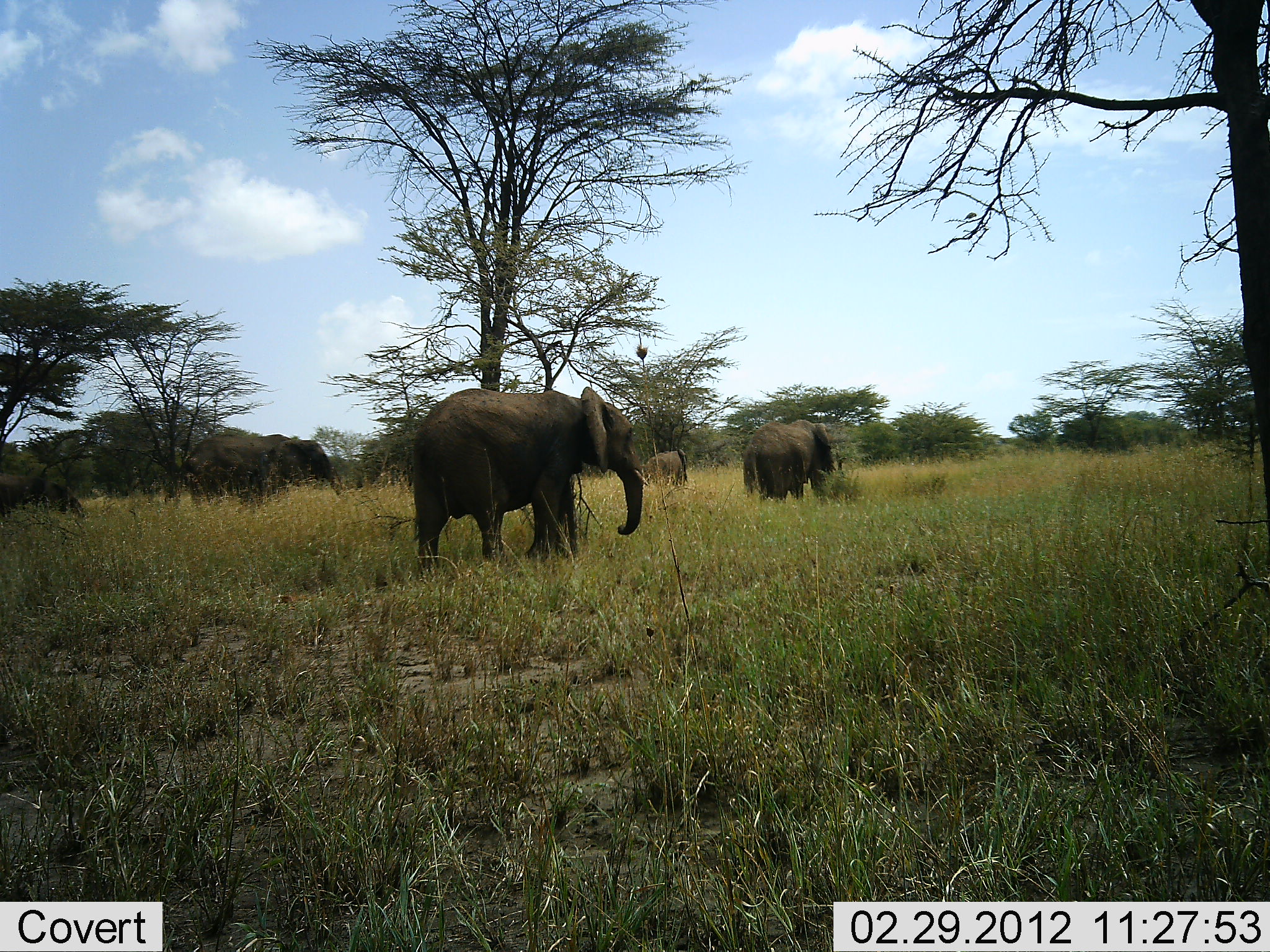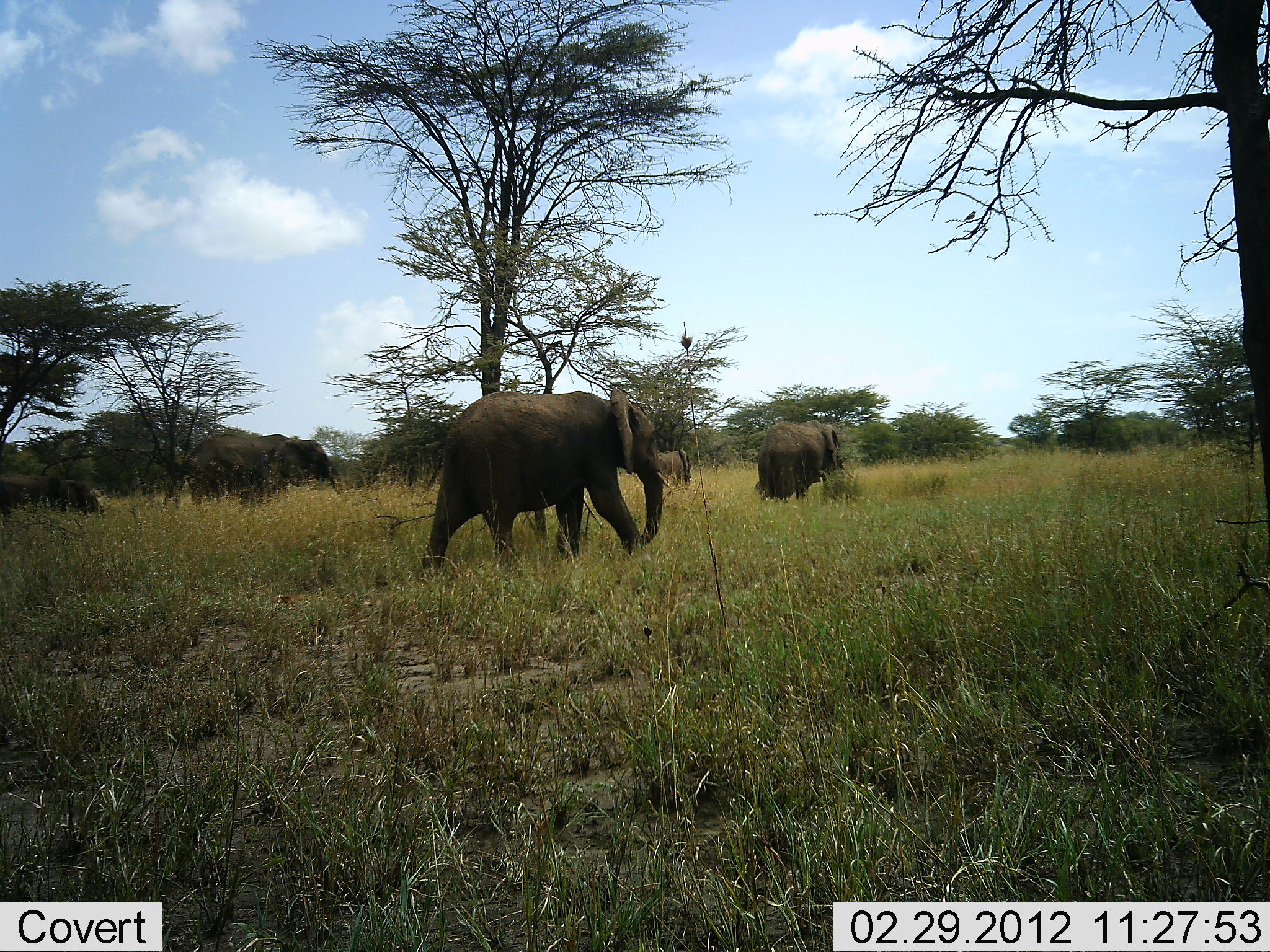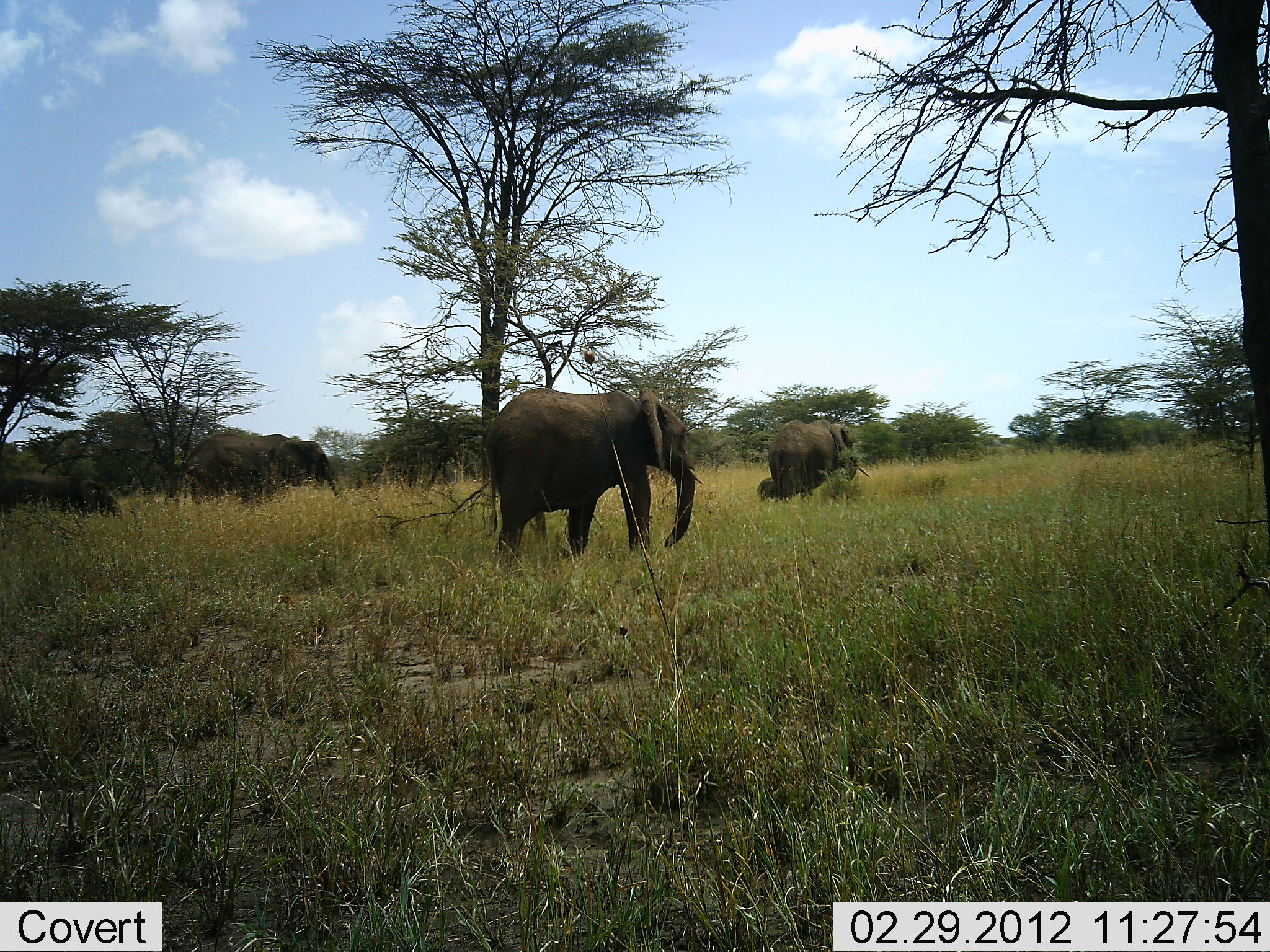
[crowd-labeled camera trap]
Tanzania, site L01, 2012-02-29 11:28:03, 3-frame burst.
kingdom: Animalia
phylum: Chordata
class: Mammalia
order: Proboscidea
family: Elephantidae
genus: Loxodonta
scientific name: Loxodonta africana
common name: african bush elephant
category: elephant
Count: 5.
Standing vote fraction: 21%.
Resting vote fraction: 0%.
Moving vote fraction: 100%.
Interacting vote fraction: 0%.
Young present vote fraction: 33%.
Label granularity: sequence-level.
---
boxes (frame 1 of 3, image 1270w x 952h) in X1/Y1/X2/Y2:
animal: 410/386/650/584; 163/432/343/515; 741/418/849/505; 0/471/87/522; 642/448/690/487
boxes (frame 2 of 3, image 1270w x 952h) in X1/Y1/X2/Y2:
animal: 419/387/671/586; 165/432/342/508; 754/419/854/504; 0/472/104/530; 650/448/694/486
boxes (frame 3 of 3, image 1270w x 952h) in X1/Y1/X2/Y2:
animal: 483/384/704/577; 169/432/343/511; 766/418/872/504; 0/470/125/521; 755/476/778/502